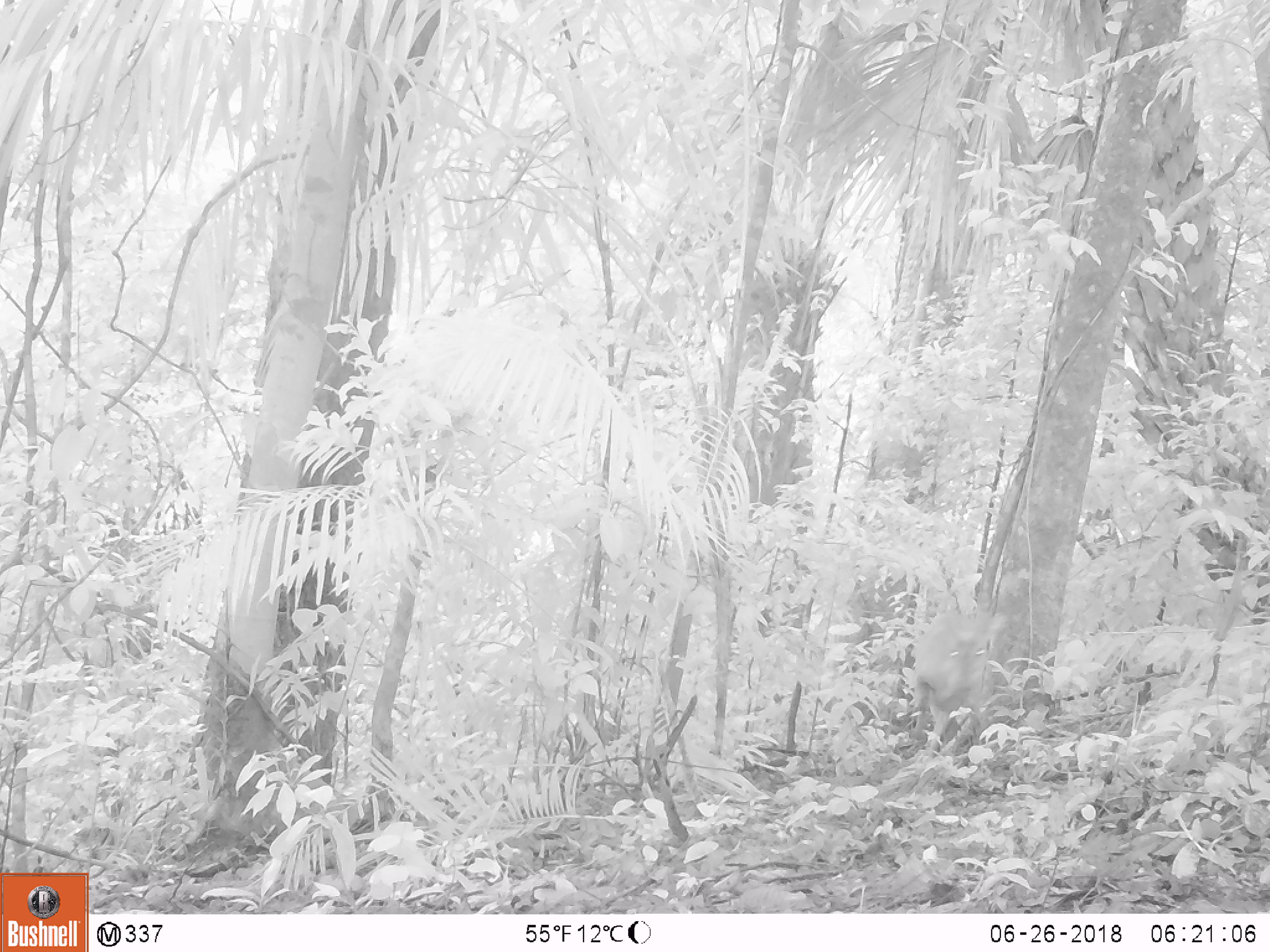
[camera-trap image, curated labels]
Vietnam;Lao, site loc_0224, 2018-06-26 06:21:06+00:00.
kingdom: Animalia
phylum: Chordata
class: Mammalia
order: Artiodactyla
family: Cervidae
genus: Muntiacus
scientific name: Muntiacus vuquangensis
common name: large-antlered muntjac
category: large antlered muntjac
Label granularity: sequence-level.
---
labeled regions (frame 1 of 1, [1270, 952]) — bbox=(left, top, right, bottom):
large antlered muntjac: bbox=(911, 606, 1009, 752)